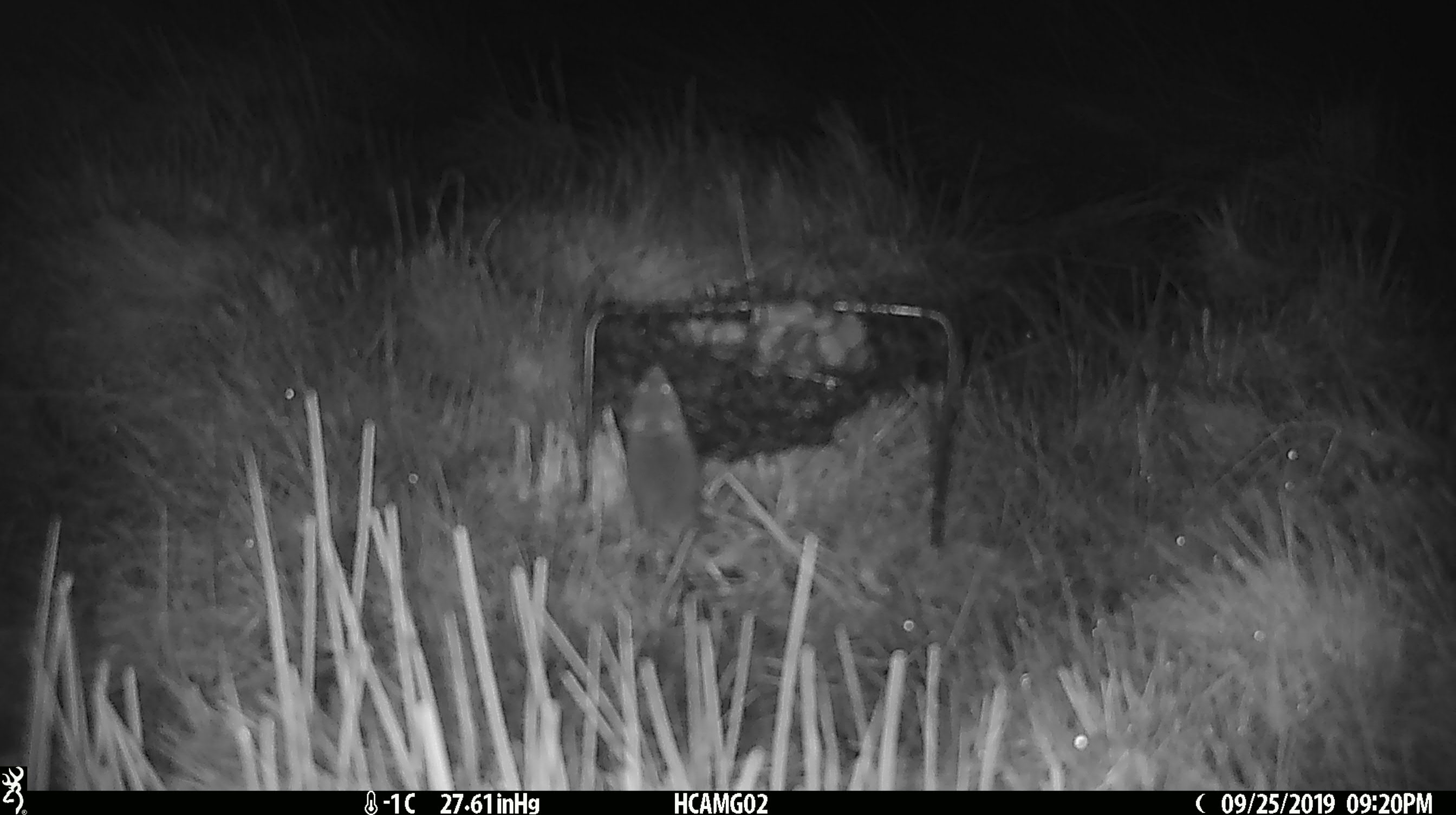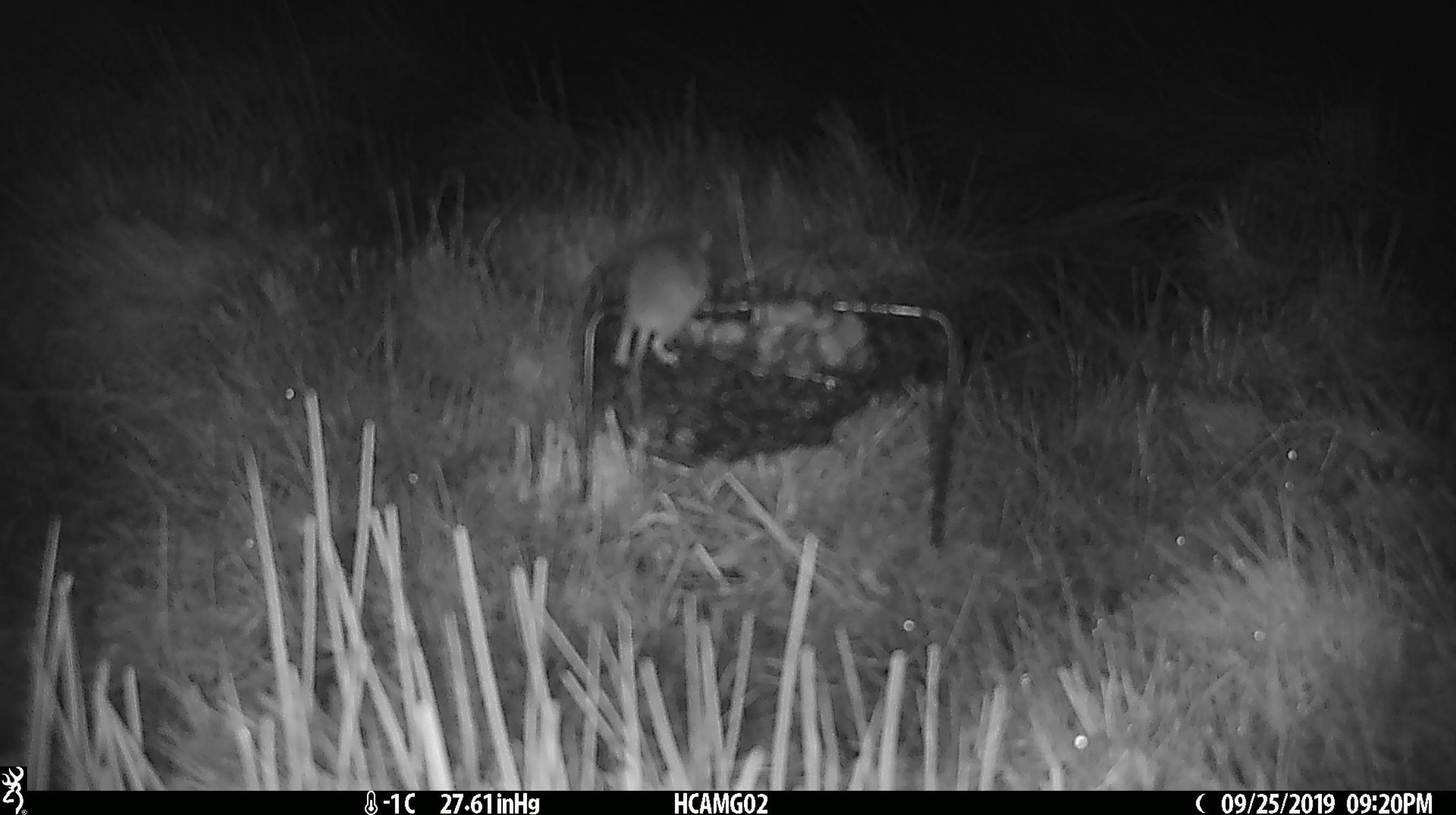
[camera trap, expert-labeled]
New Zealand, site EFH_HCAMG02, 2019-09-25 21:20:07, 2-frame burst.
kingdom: Animalia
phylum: Chordata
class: Mammalia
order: Rodentia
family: Muridae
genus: Mus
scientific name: Mus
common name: mouse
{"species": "mouse (Mus)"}